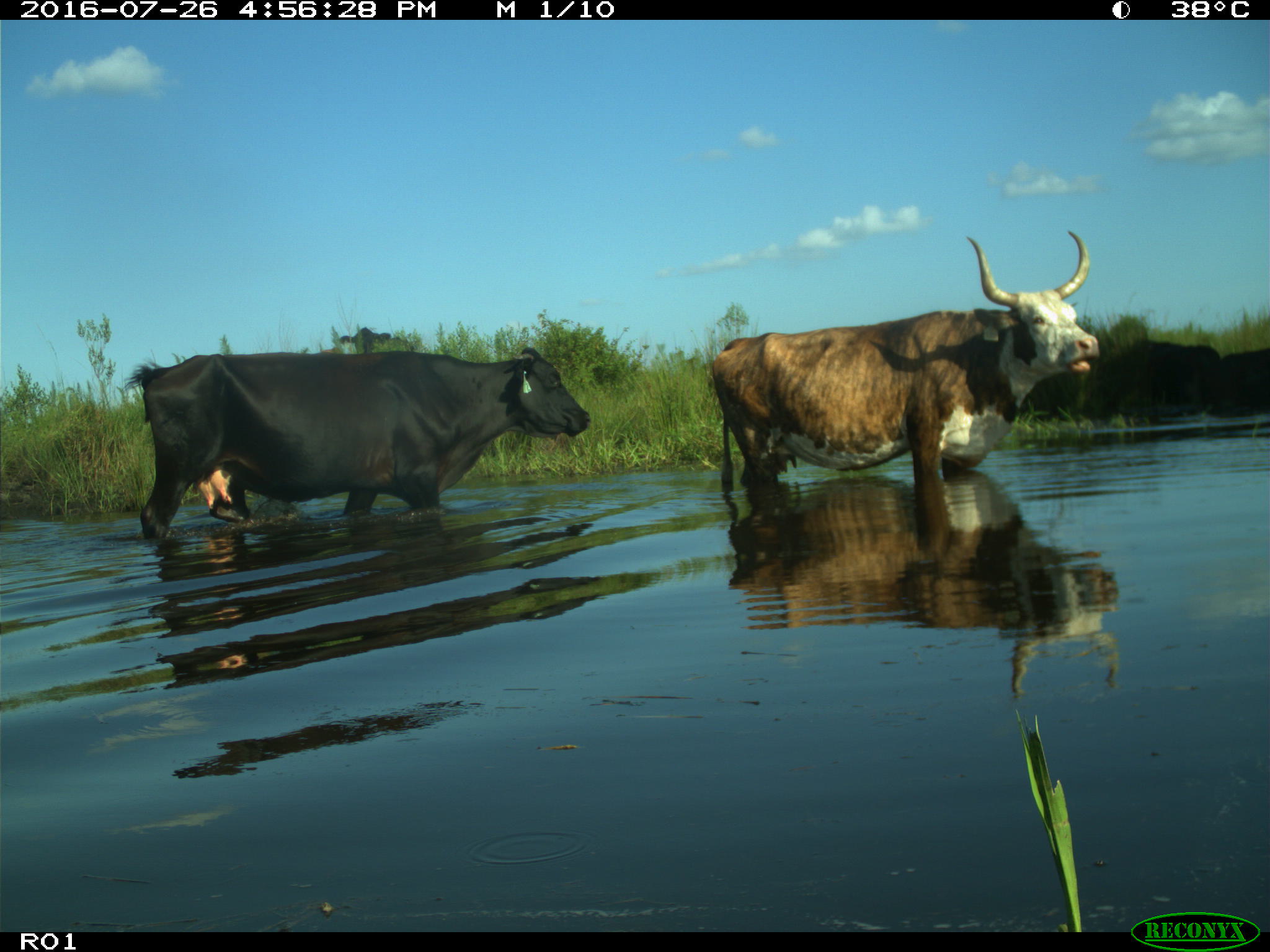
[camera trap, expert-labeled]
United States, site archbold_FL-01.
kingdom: Animalia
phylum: Chordata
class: Mammalia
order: Artiodactyla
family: Bovidae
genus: Bos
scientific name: Bos taurus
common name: domestic cow